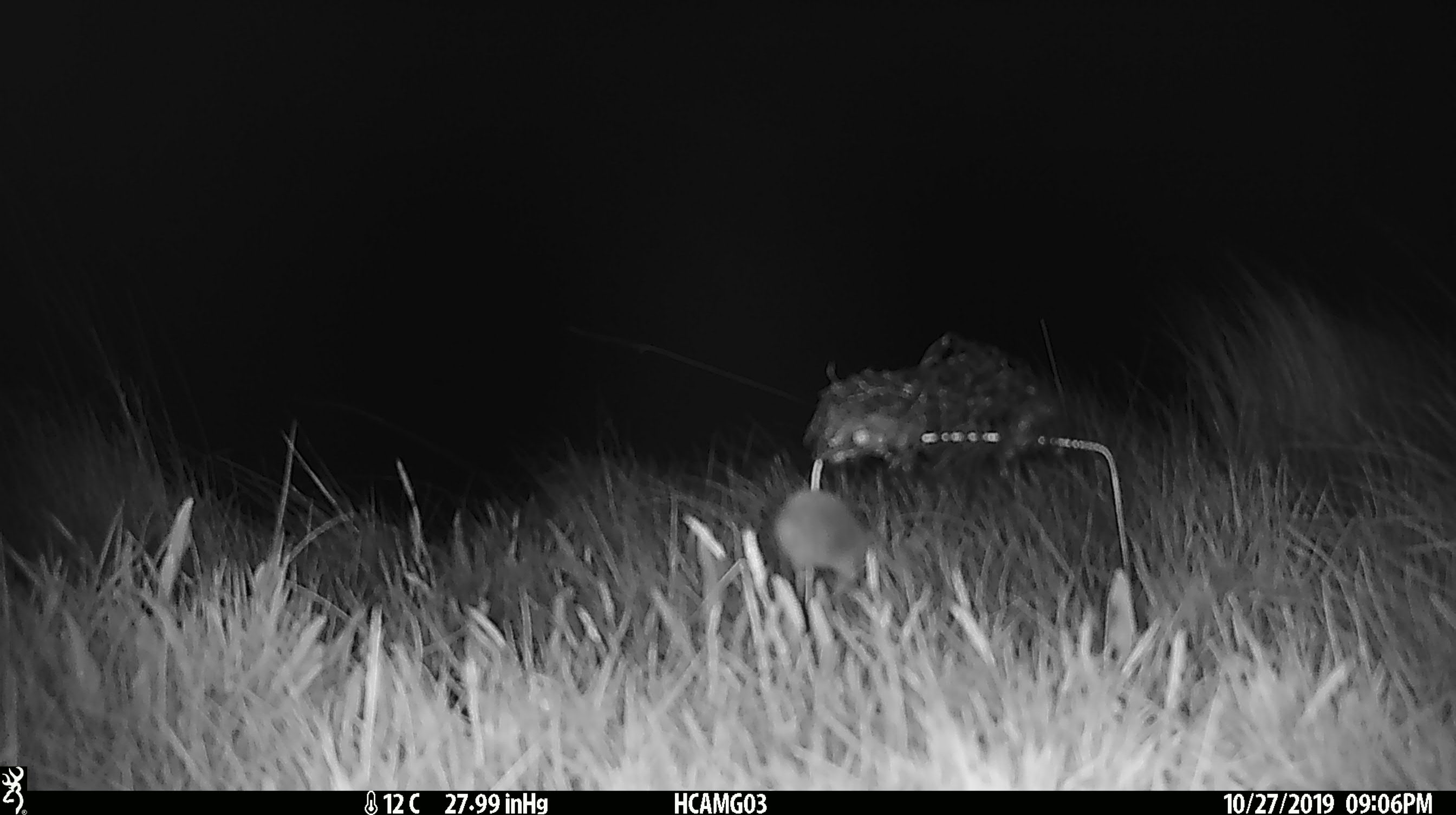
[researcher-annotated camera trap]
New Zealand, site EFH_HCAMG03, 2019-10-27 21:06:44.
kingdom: Animalia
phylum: Chordata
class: Mammalia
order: Rodentia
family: Muridae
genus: Mus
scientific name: Mus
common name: mouse